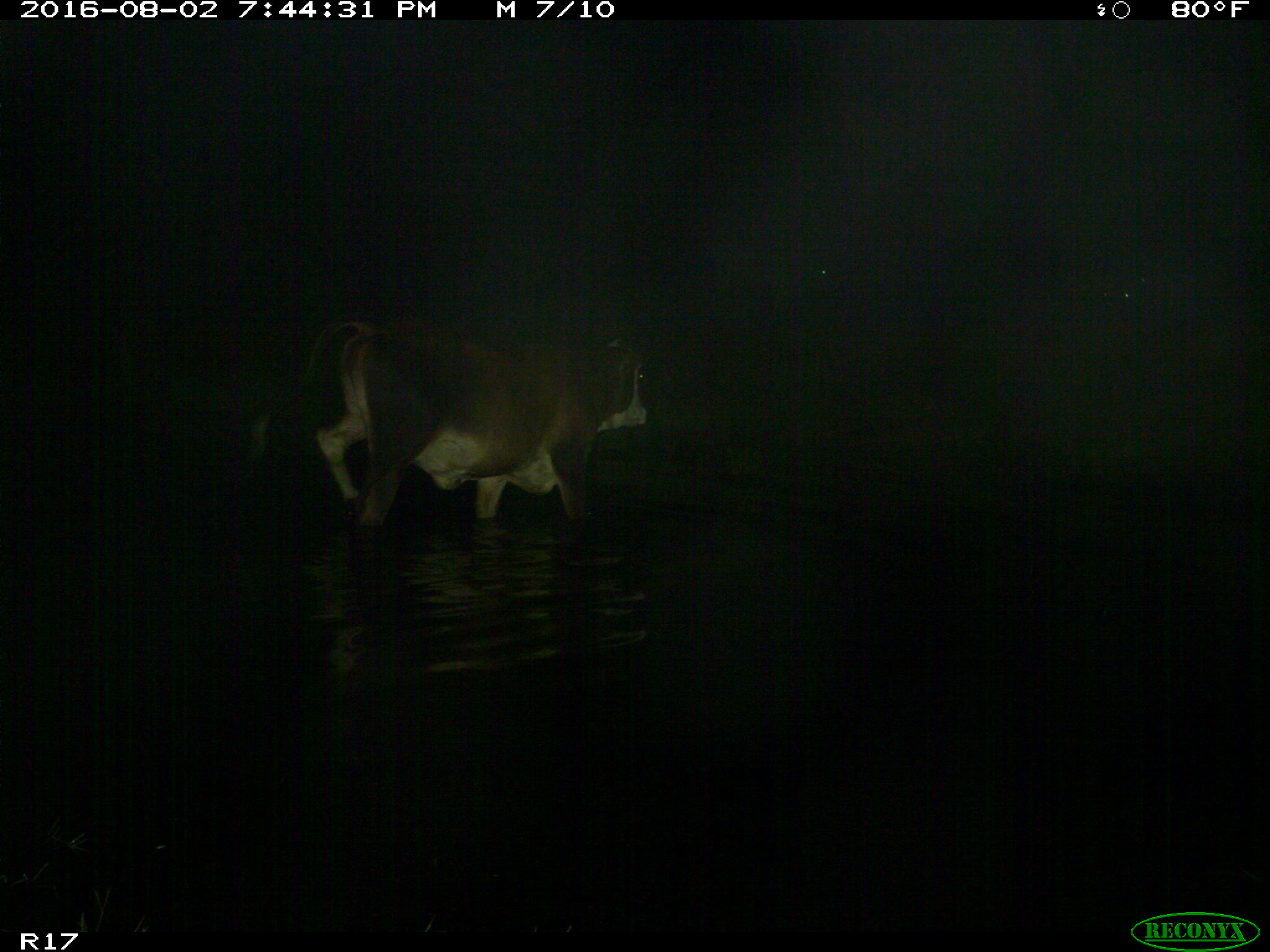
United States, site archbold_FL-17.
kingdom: Animalia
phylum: Chordata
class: Mammalia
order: Artiodactyla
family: Bovidae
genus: Bos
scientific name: Bos taurus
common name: domestic cow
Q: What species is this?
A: Bos taurus (domestic cow).